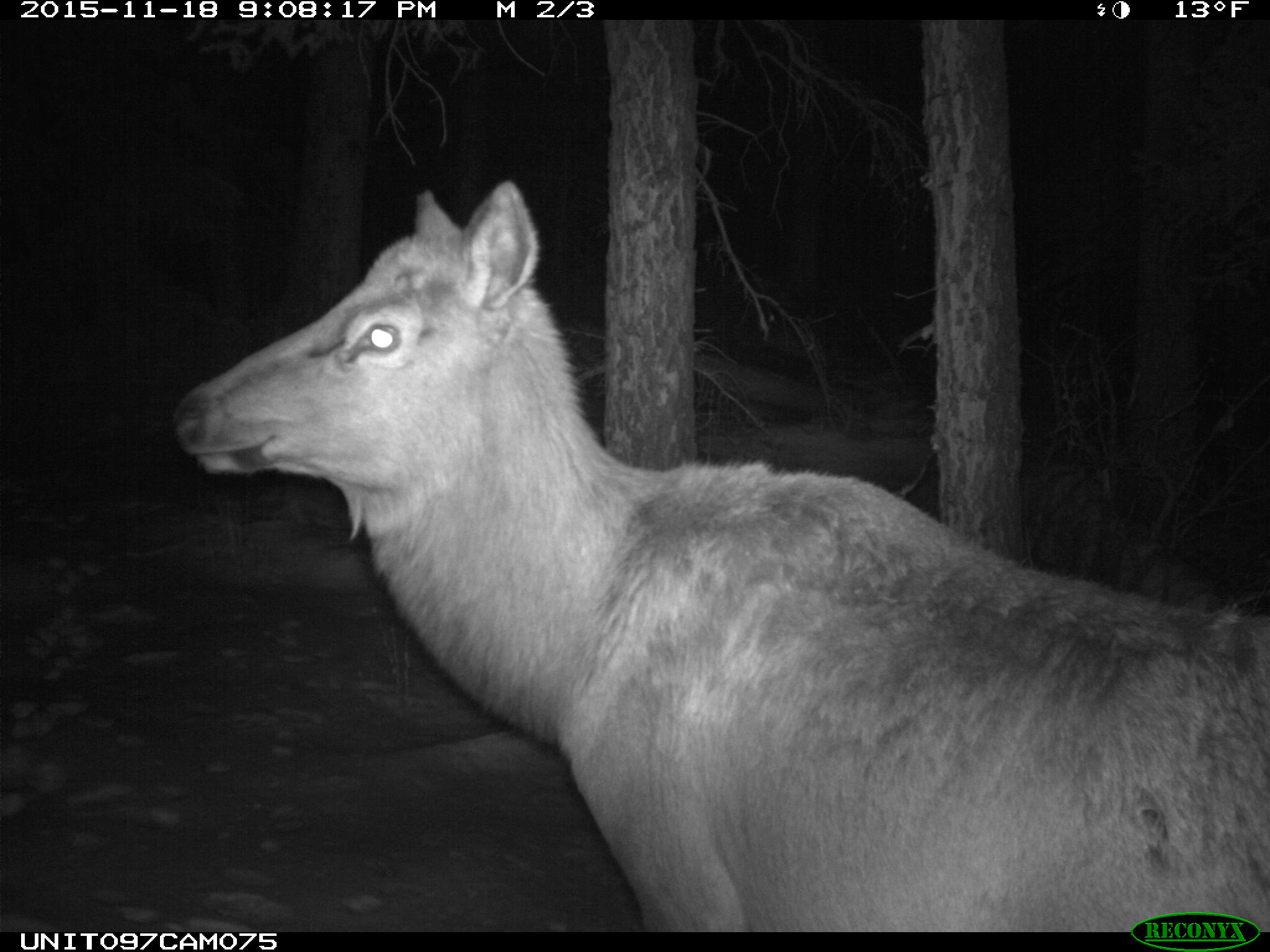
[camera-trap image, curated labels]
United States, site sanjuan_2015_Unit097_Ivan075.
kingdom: Animalia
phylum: Chordata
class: Mammalia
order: Artiodactyla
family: Cervidae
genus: Cervus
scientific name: Cervus elaphus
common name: red deer